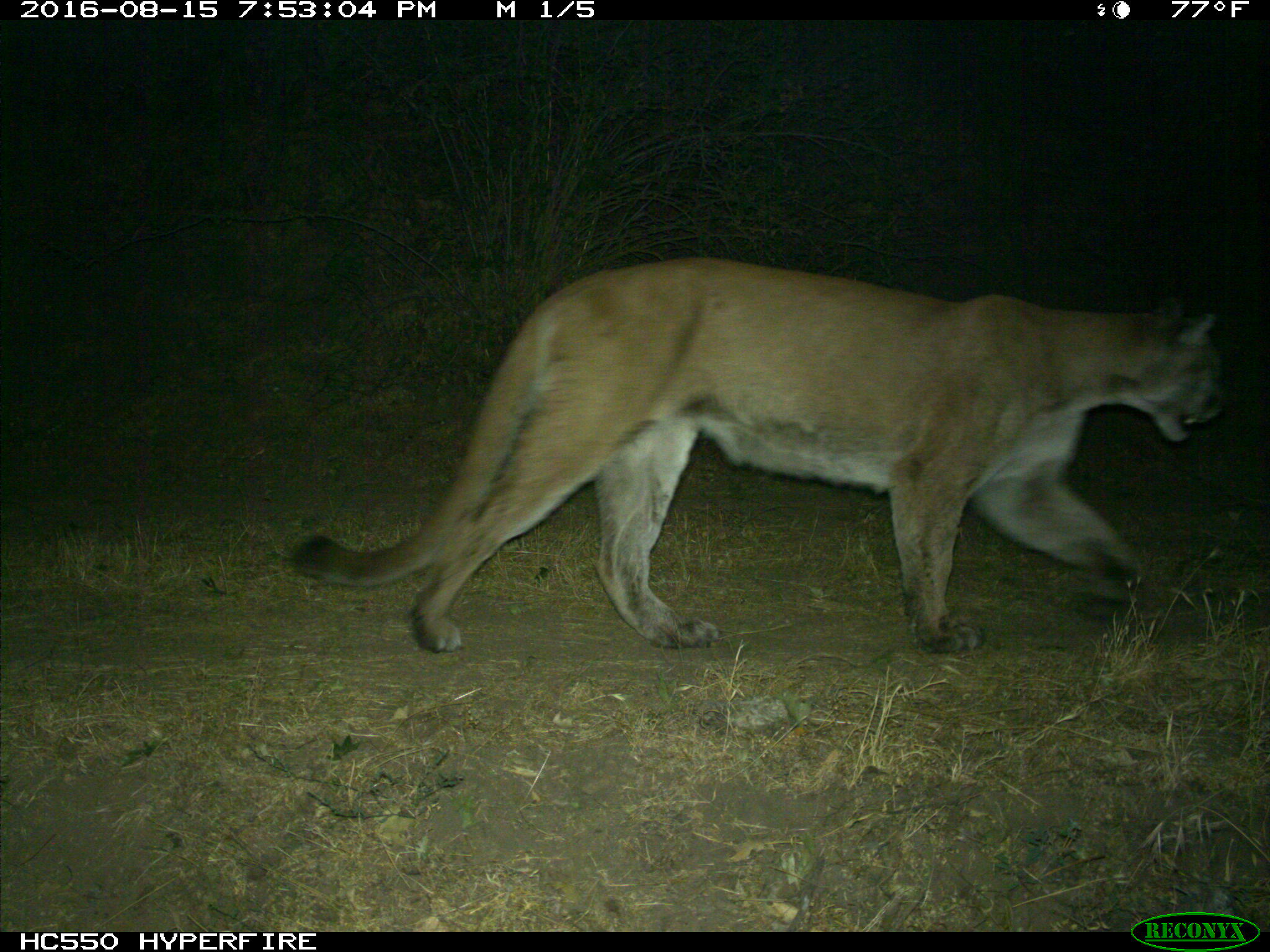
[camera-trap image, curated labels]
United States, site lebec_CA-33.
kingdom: Animalia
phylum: Chordata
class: Mammalia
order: Carnivora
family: Felidae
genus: Puma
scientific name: Puma concolor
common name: mountain lion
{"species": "Puma concolor (mountain lion)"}